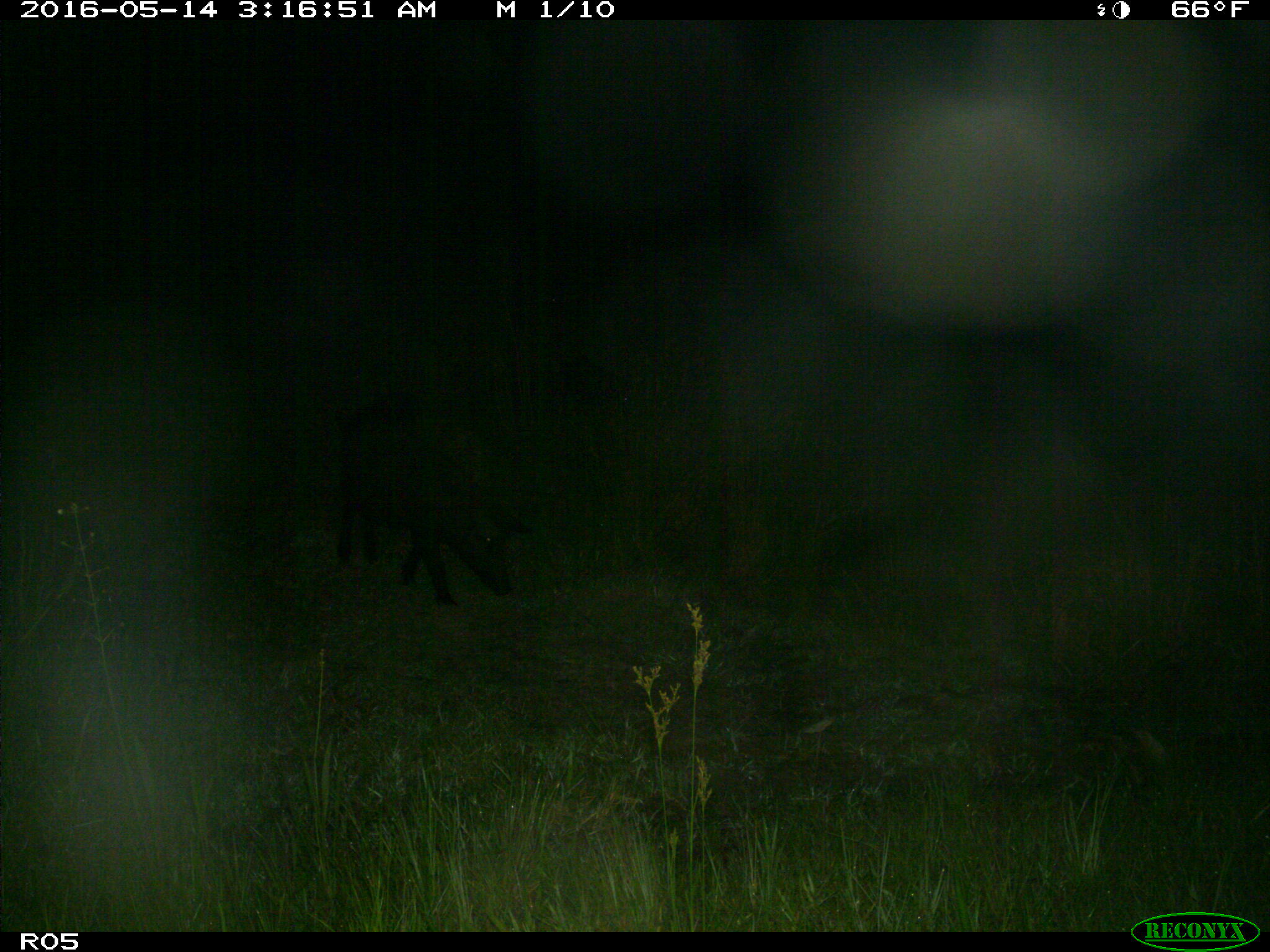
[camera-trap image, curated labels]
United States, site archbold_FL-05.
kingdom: Animalia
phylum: Chordata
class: Mammalia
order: Artiodactyla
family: Suidae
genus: Sus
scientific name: Sus scrofa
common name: wild boar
Sus scrofa (wild boar).